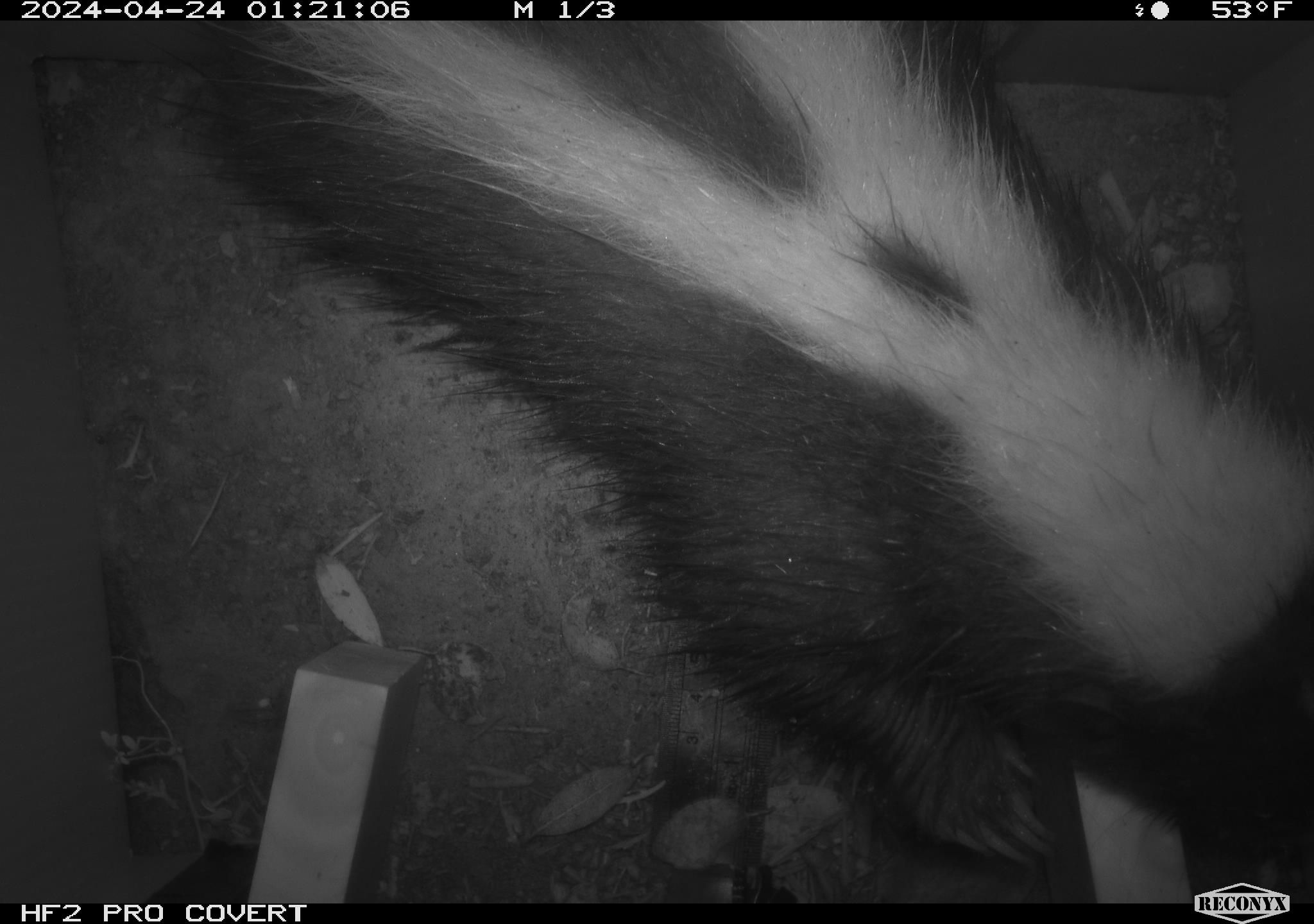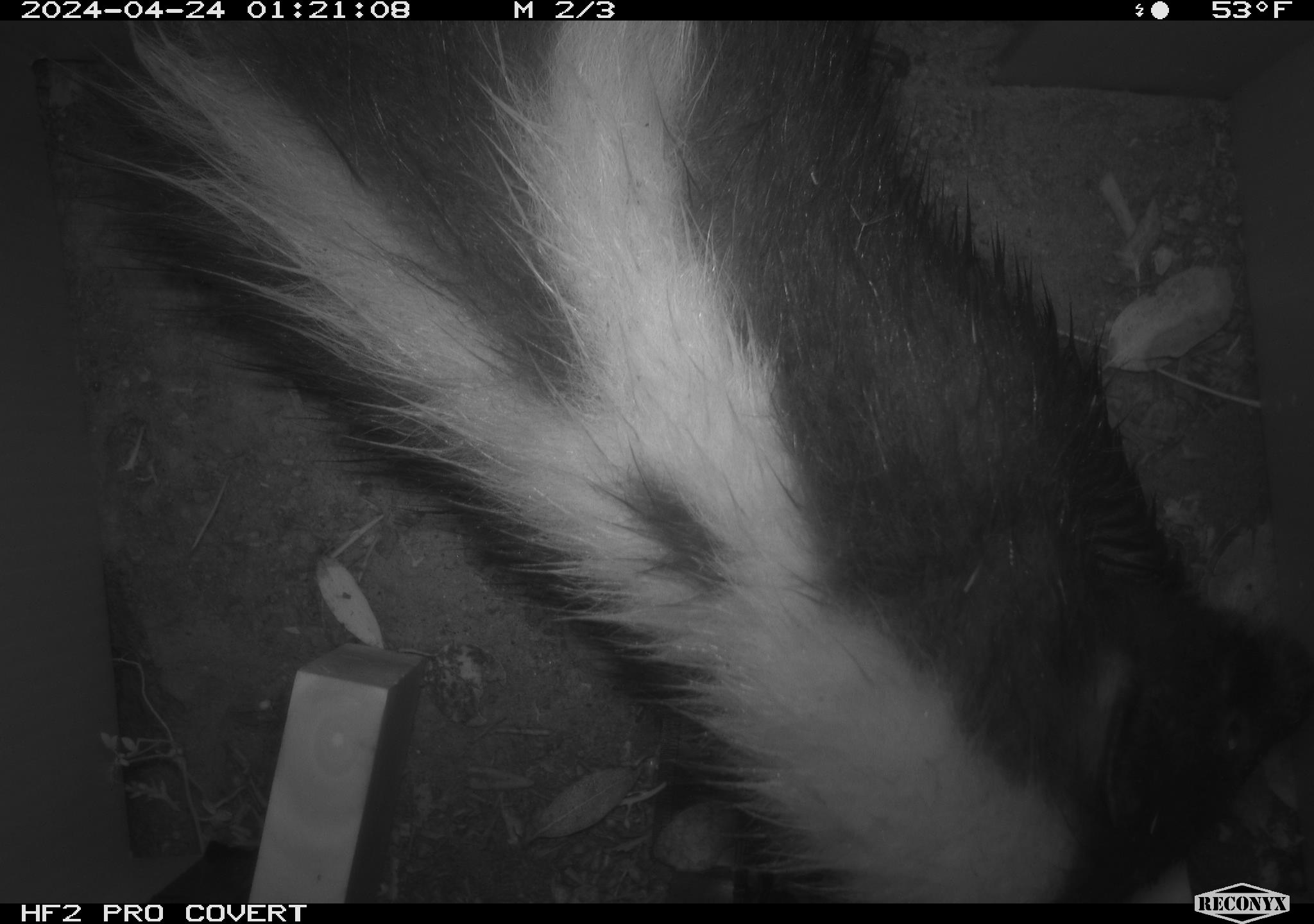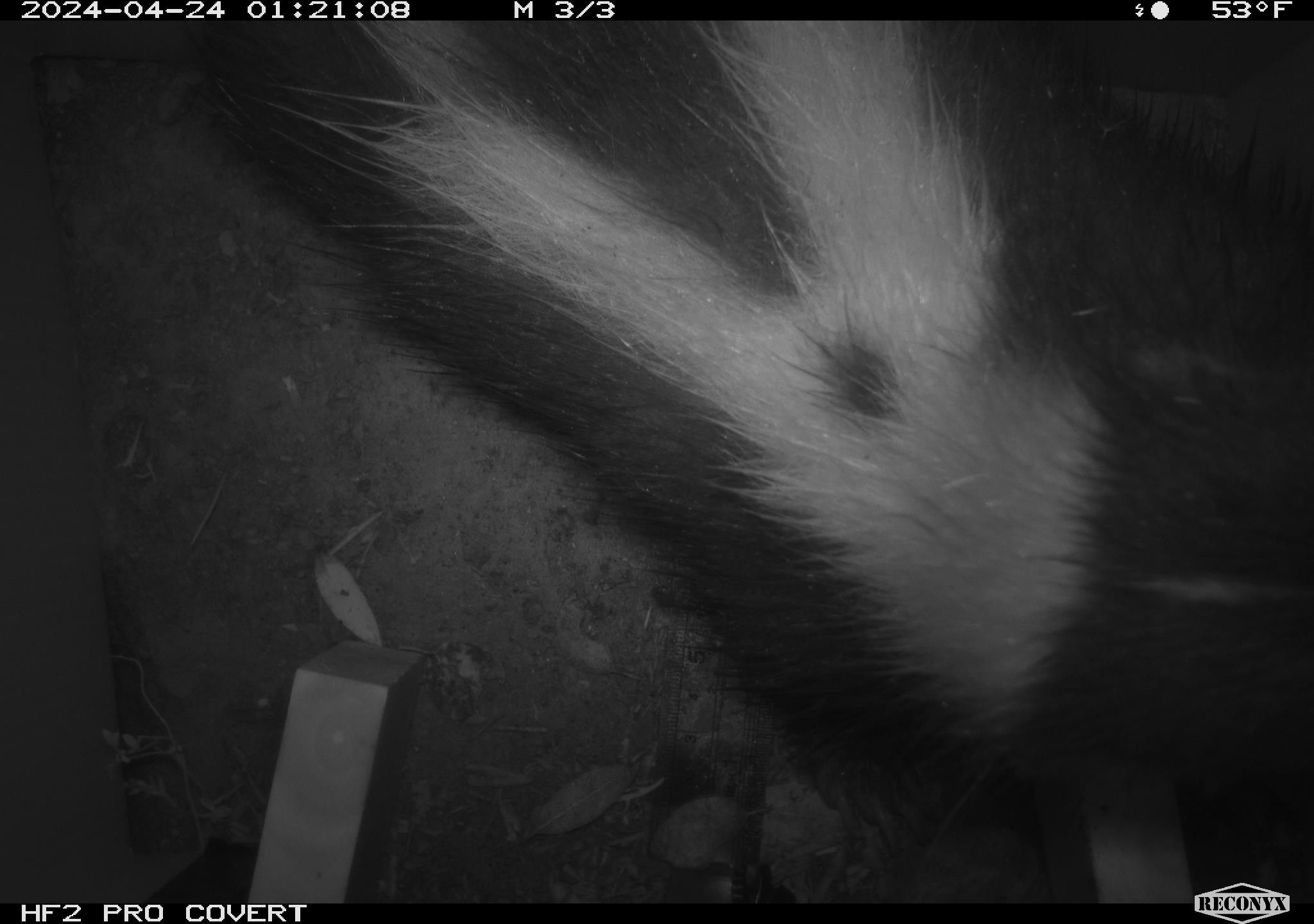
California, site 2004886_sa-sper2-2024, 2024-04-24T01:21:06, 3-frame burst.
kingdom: Animalia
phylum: Chordata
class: Mammalia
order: Carnivora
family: Mephitidae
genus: Mephitis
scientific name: Mephitis mephitis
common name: striped skunk